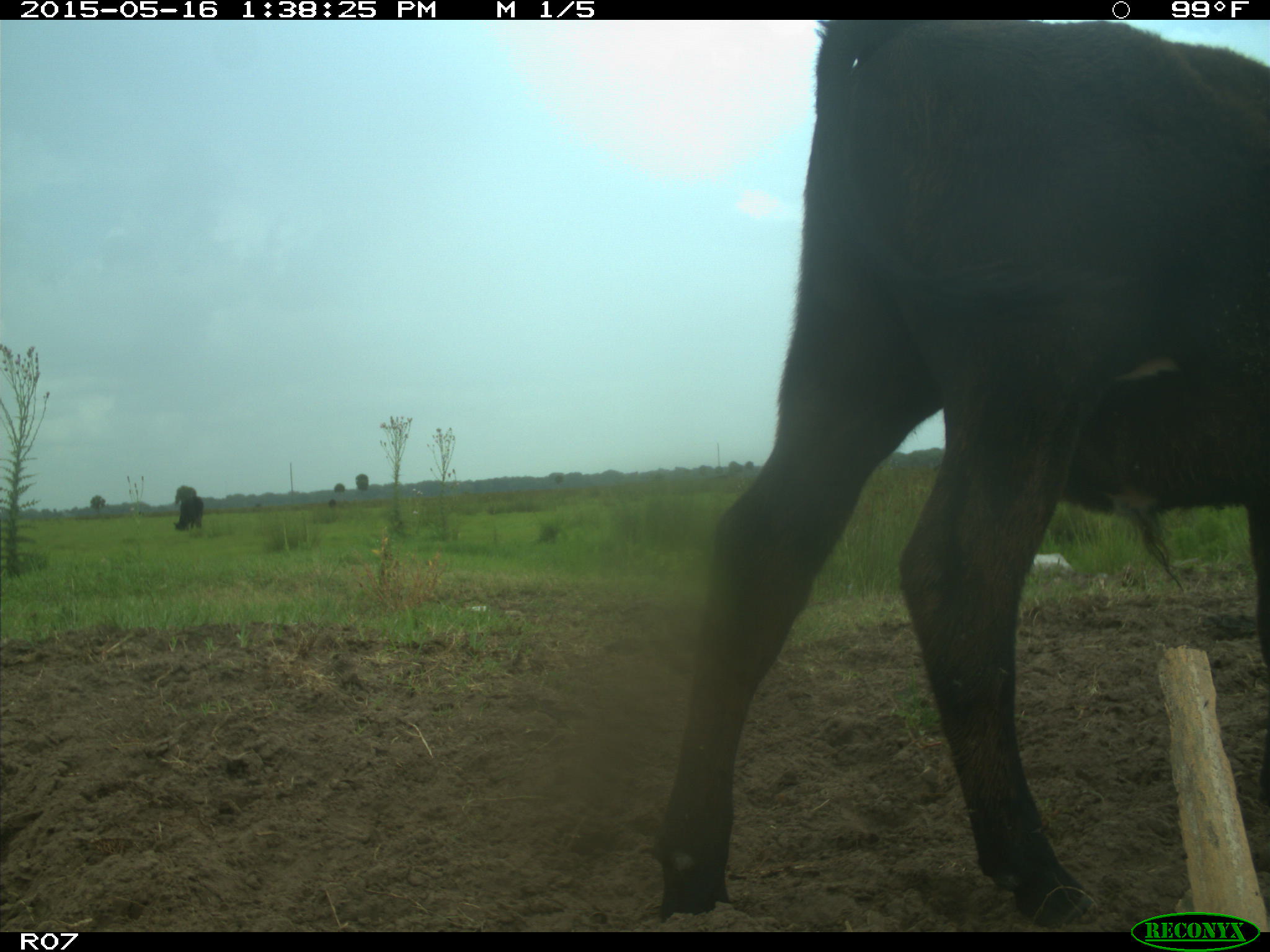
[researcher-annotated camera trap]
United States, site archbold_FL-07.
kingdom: Animalia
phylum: Chordata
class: Mammalia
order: Artiodactyla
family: Bovidae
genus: Bos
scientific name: Bos taurus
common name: domestic cow